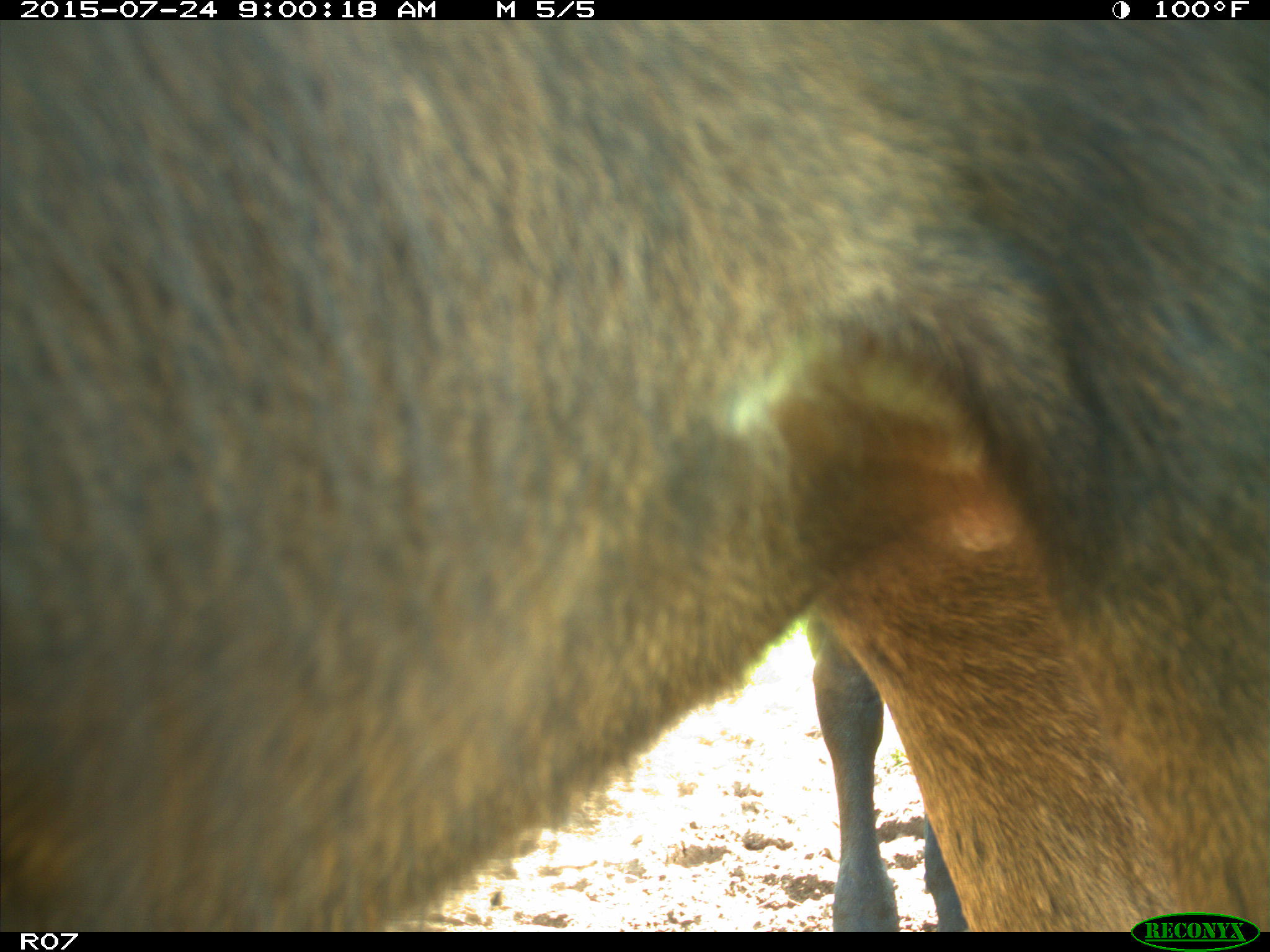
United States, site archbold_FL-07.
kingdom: Animalia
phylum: Chordata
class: Mammalia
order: Artiodactyla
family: Bovidae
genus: Bos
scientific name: Bos taurus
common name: domestic cow